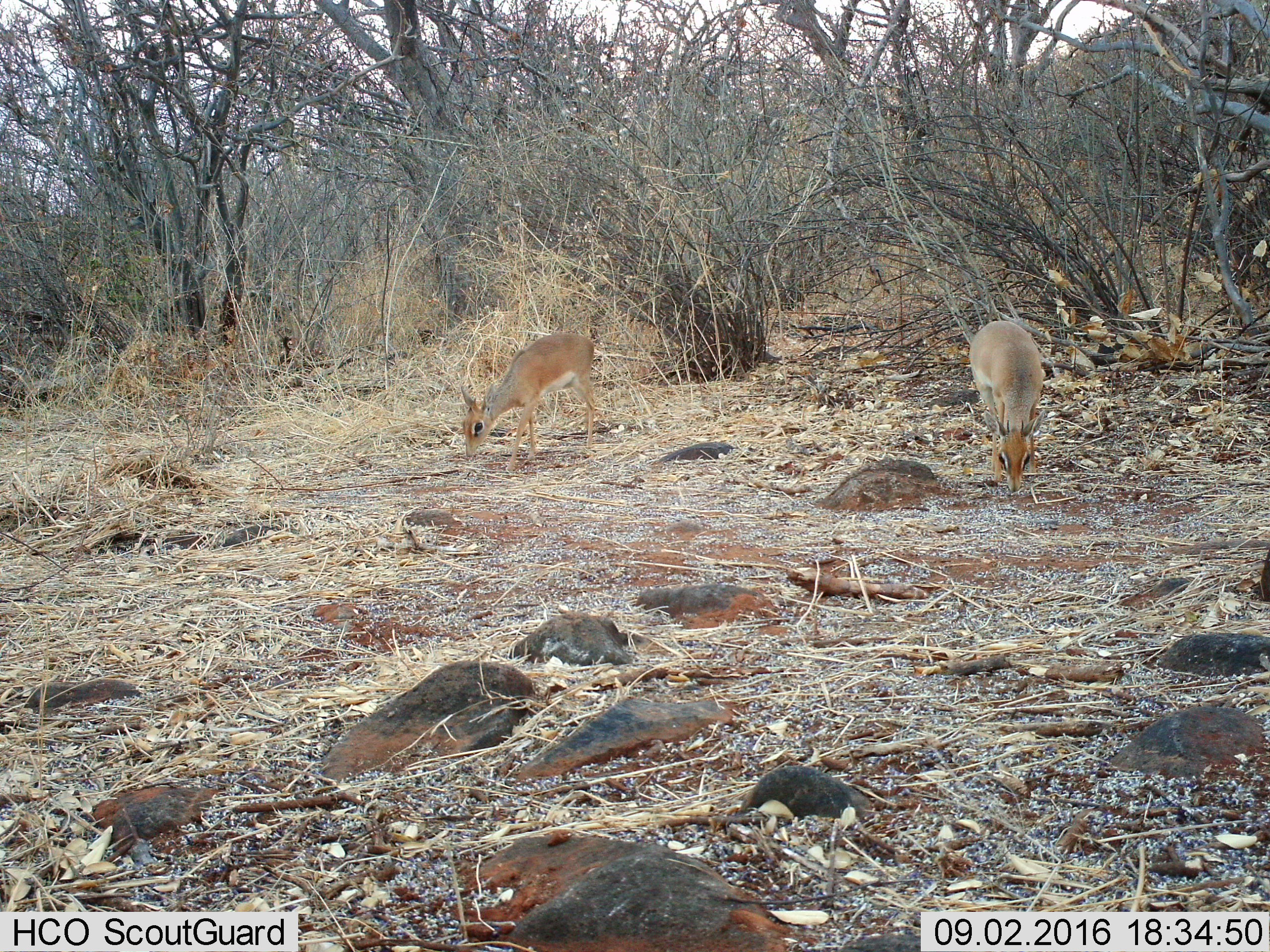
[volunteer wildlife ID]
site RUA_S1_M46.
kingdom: Animalia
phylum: Chordata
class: Mammalia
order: Artiodactyla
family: Bovidae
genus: Madoqua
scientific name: Madoqua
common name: dik-dik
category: dikdik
Dikdik (dik-dik) (Madoqua), count 2. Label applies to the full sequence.